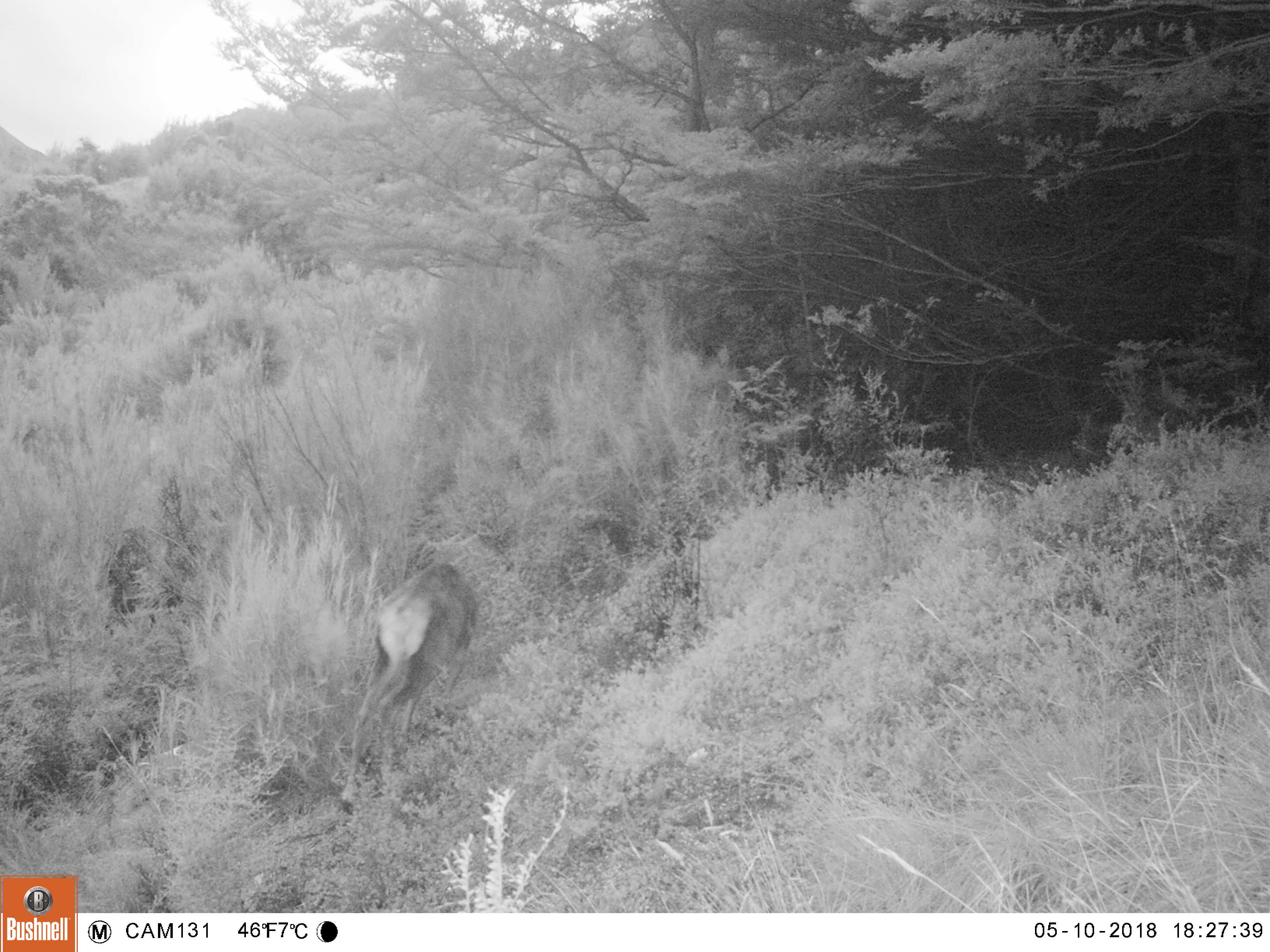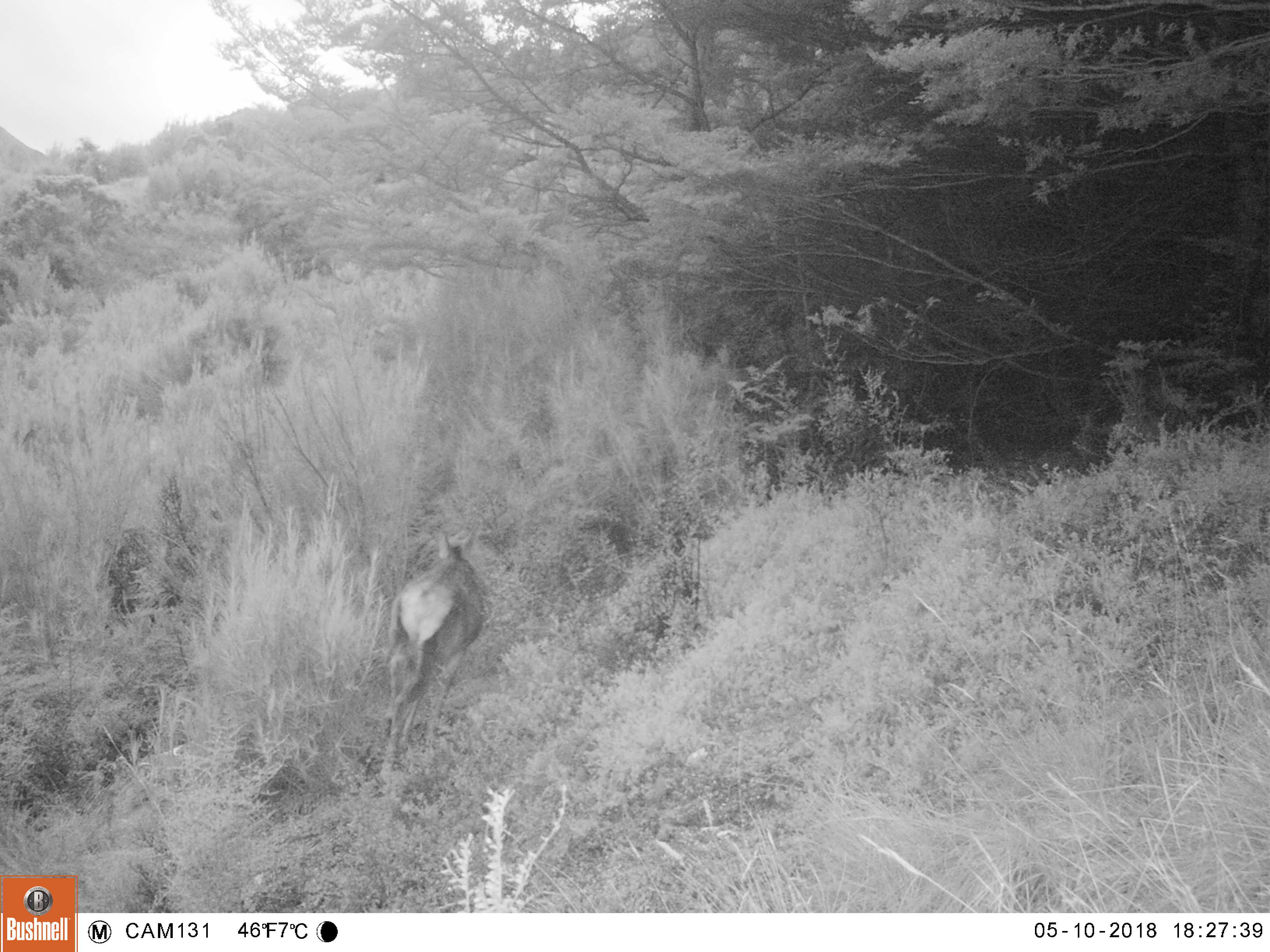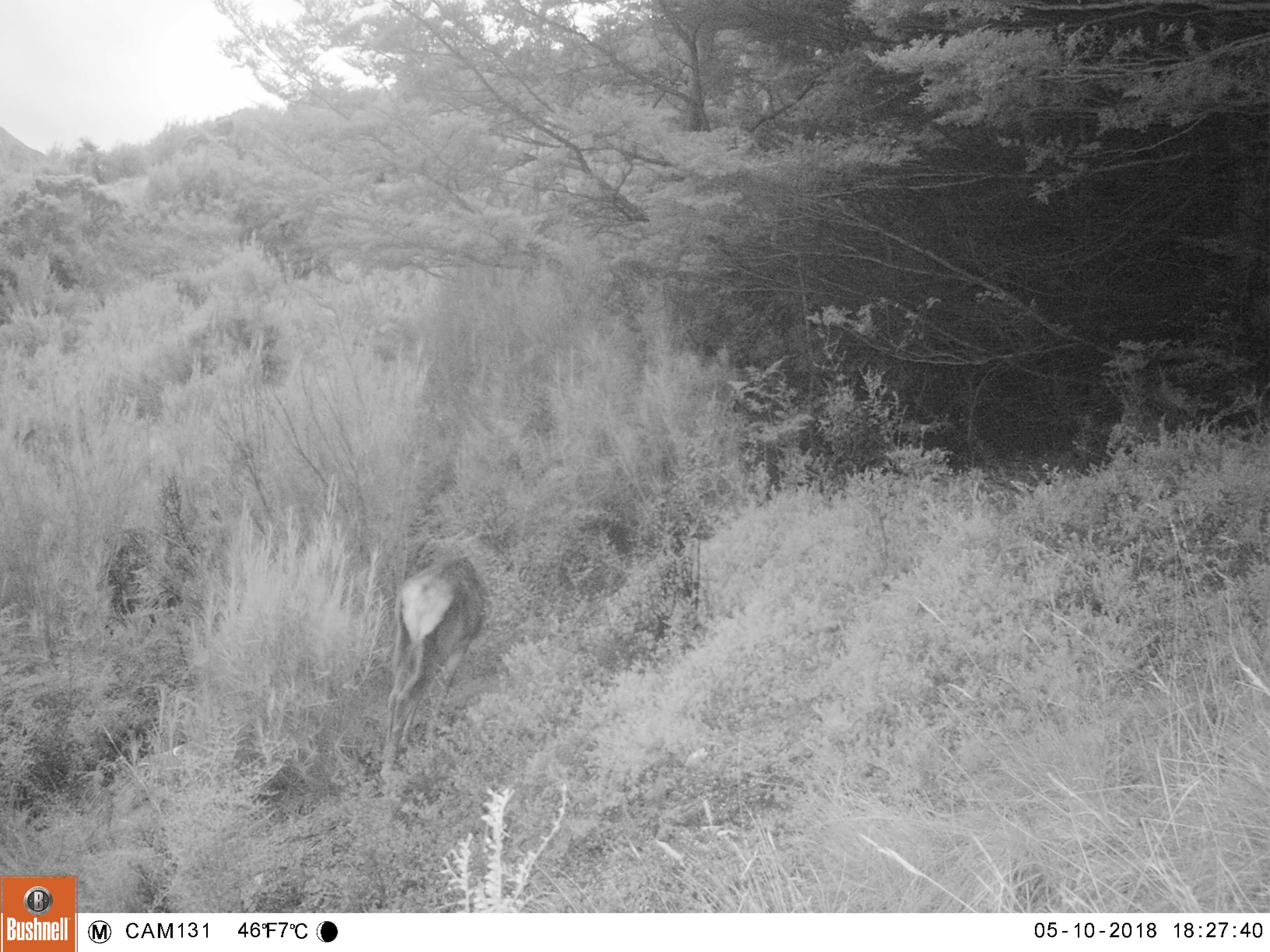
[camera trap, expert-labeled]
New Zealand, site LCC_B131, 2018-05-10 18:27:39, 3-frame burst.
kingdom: Animalia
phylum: Chordata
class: Mammalia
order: Artiodactyla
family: Cervidae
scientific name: Cervidae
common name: deer